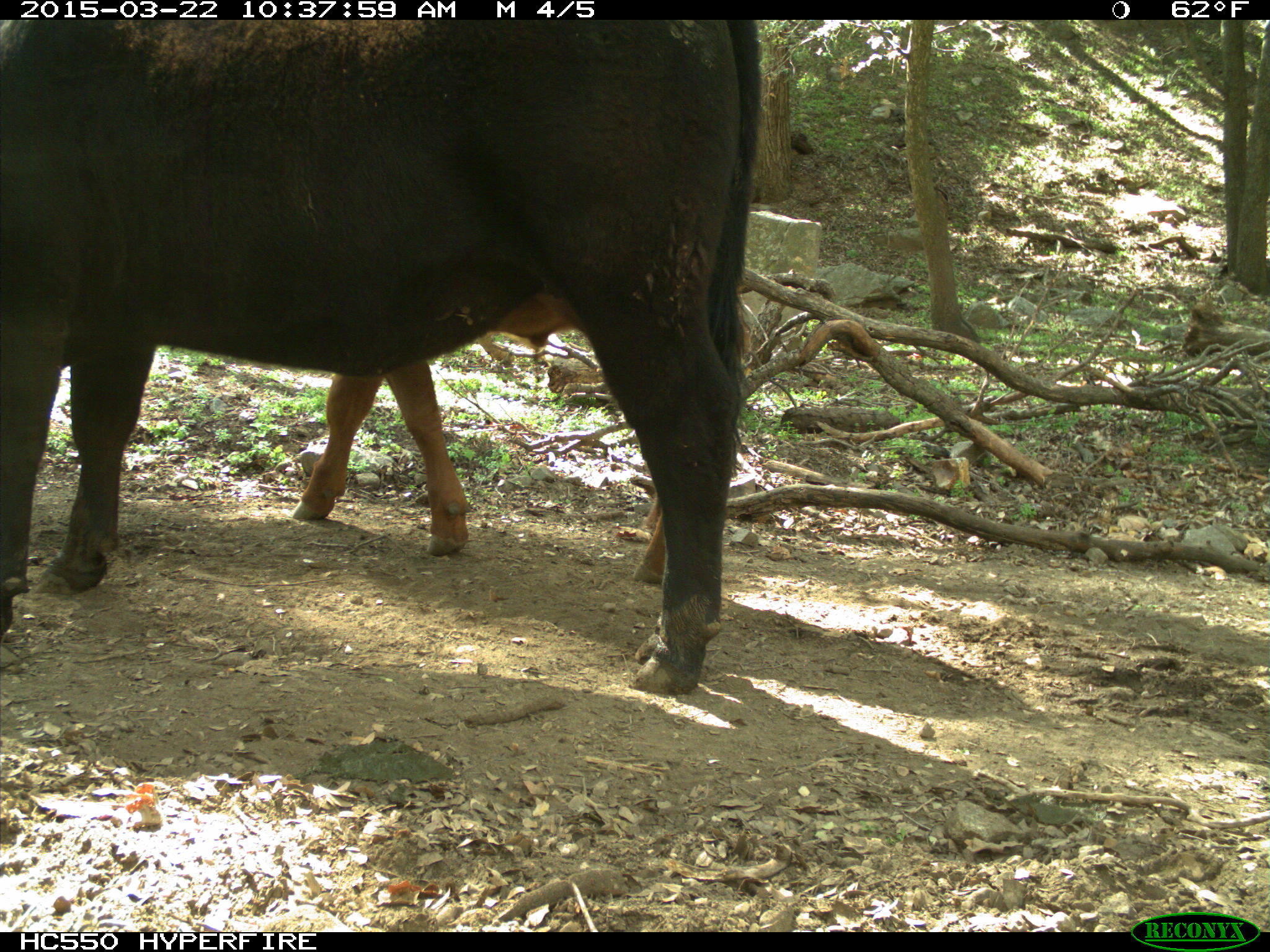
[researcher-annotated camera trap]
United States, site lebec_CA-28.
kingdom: Animalia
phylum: Chordata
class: Mammalia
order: Artiodactyla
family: Bovidae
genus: Bos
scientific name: Bos taurus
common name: domestic cow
Bos taurus (domestic cow).